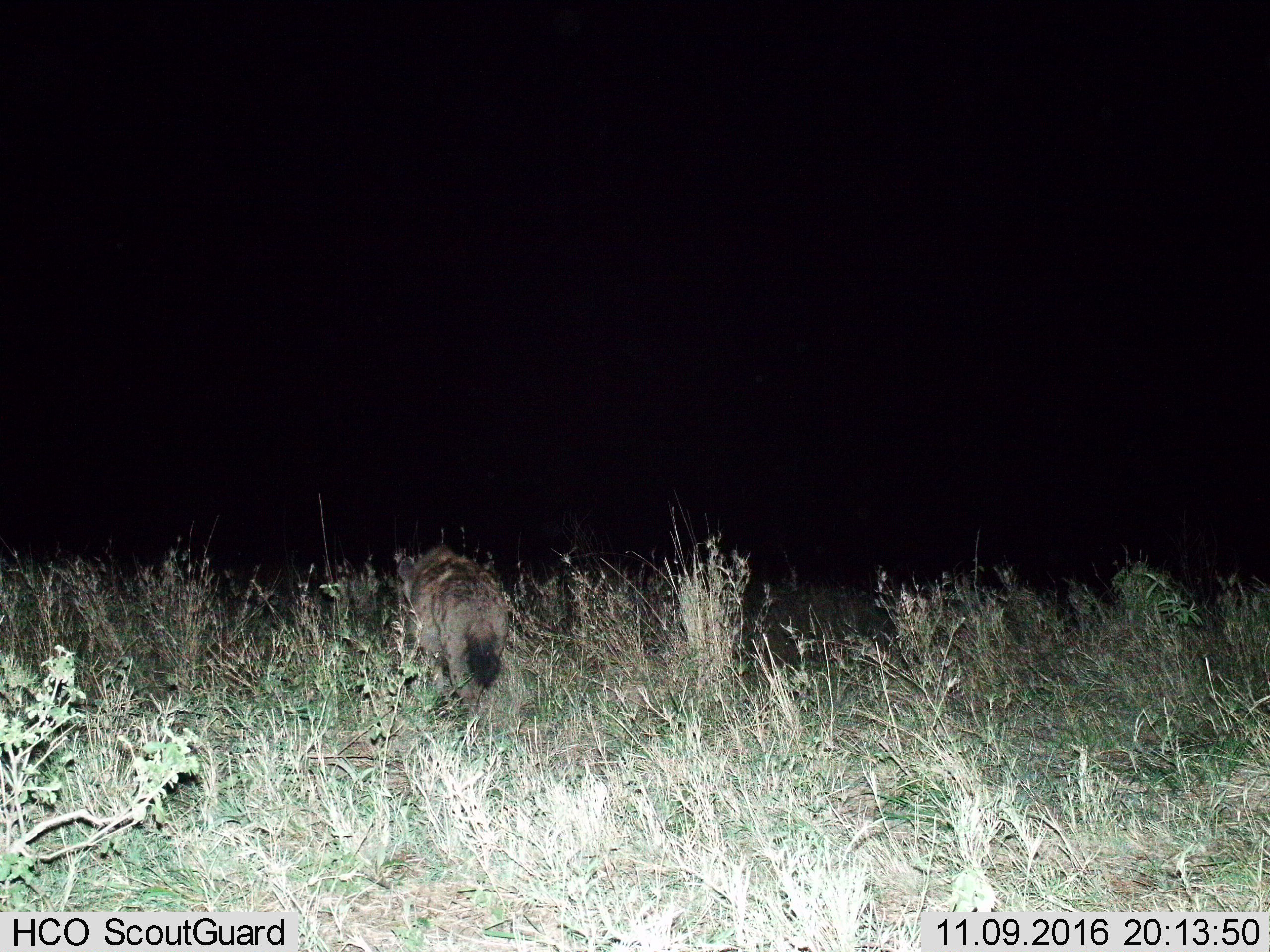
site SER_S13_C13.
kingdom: Animalia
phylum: Chordata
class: Mammalia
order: Carnivora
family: Hyaenidae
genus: Crocuta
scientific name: Crocuta crocuta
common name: spotted hyena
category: hyenaspotted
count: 1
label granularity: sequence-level